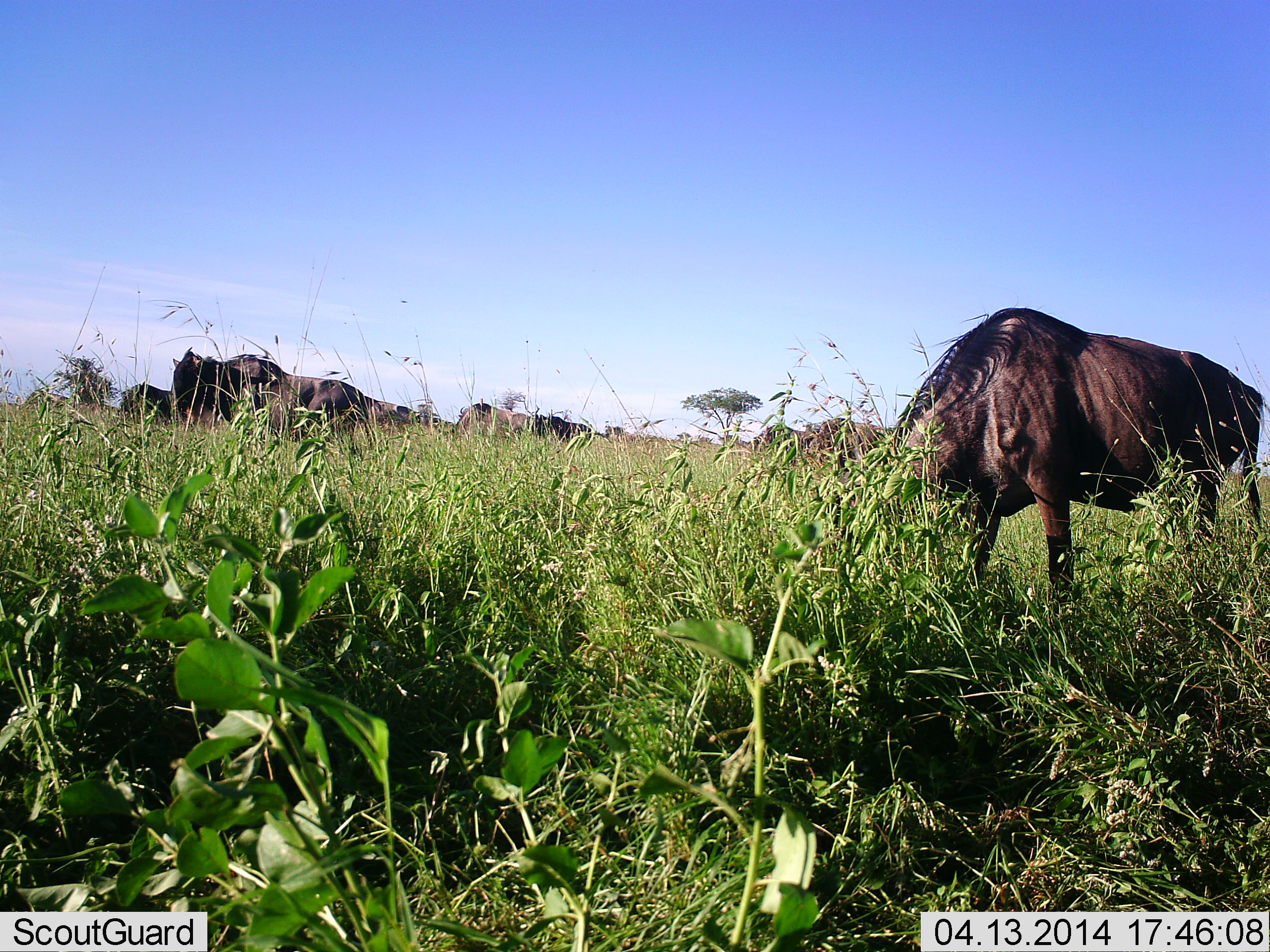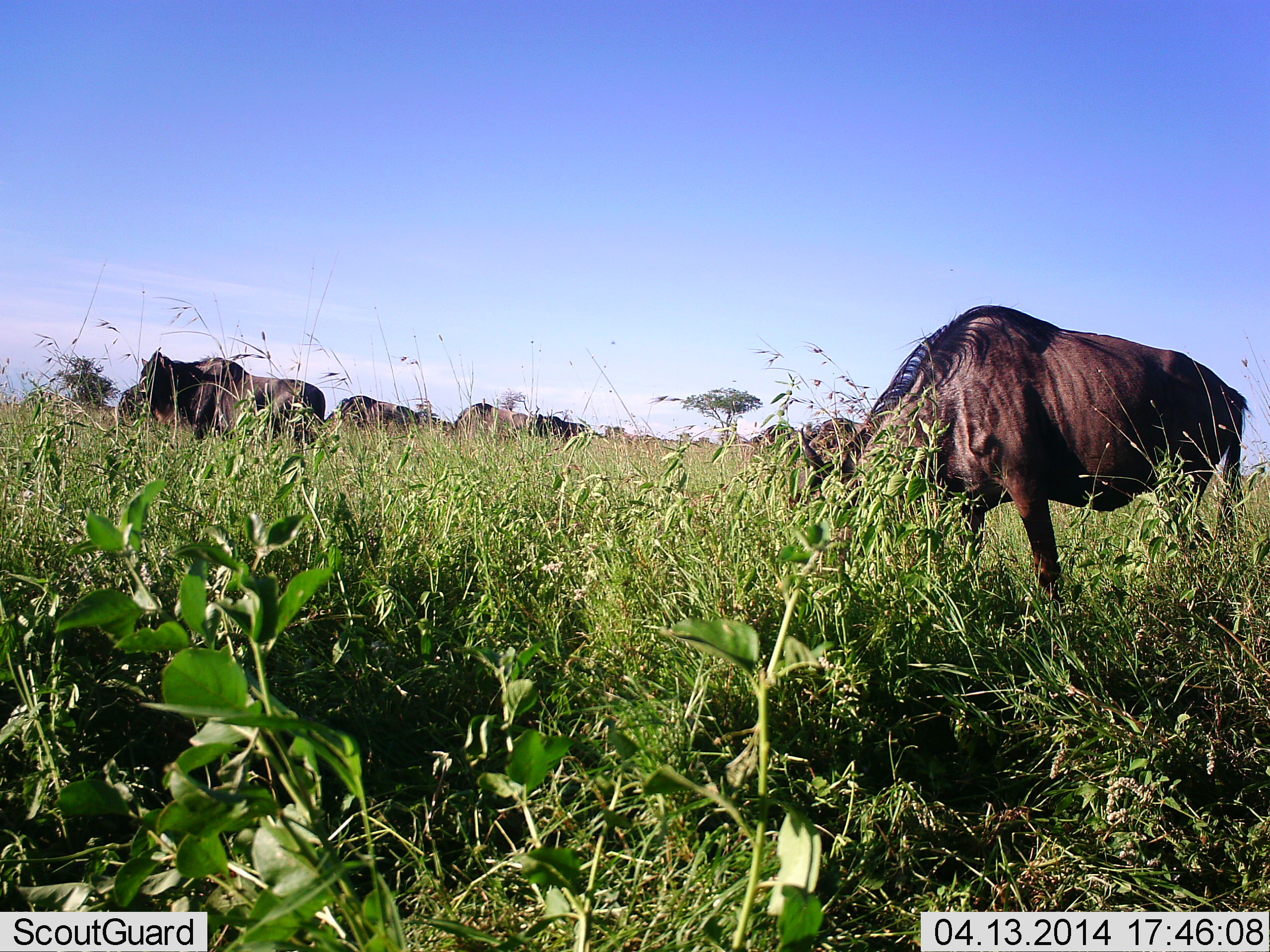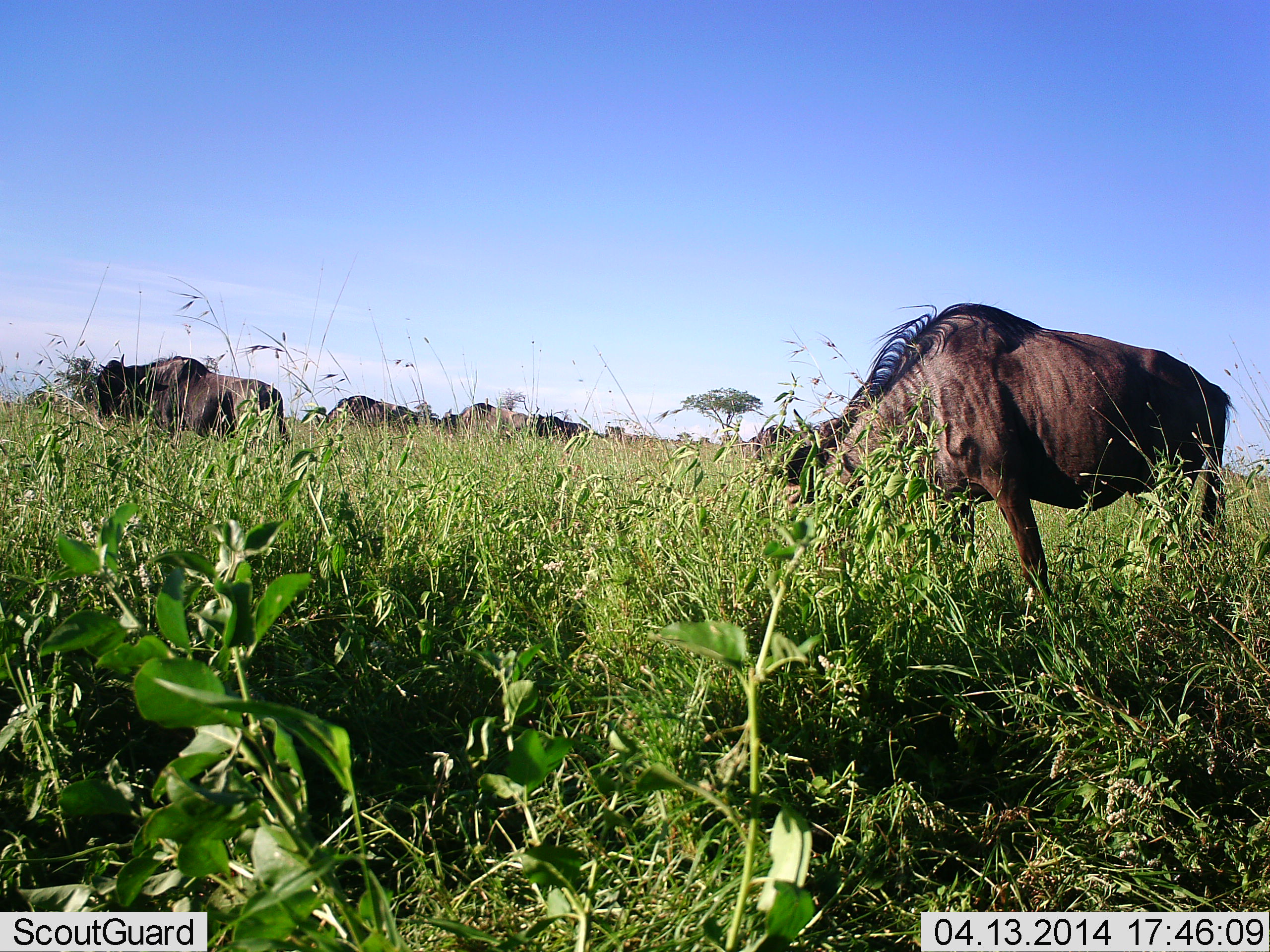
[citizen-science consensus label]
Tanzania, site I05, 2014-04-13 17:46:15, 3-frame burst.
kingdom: Animalia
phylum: Chordata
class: Mammalia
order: Artiodactyla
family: Bovidae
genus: Connochaetes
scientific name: Connochaetes taurinus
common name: blue wildebeest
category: wildebeest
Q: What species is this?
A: Wildebeest (blue wildebeest) (Connochaetes taurinus).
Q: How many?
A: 7.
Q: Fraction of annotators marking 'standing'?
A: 40%.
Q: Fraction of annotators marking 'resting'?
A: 0%.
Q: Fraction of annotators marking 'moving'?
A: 20%.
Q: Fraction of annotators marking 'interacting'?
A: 0%.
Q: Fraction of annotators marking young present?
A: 0%.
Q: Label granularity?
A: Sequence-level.